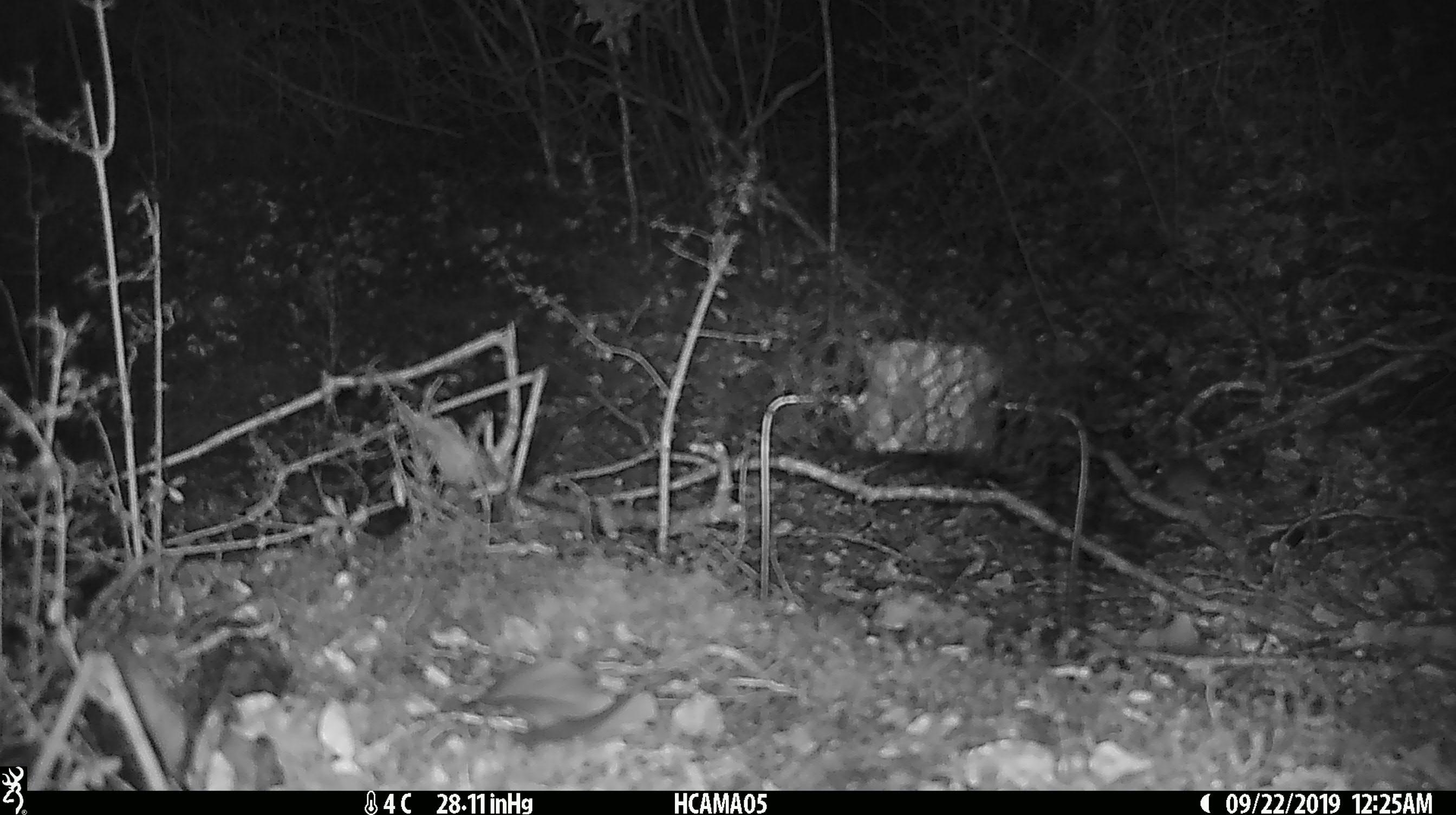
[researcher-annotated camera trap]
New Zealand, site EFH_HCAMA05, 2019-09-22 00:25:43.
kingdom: Animalia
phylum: Chordata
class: Mammalia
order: Rodentia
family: Muridae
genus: Mus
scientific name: Mus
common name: mouse